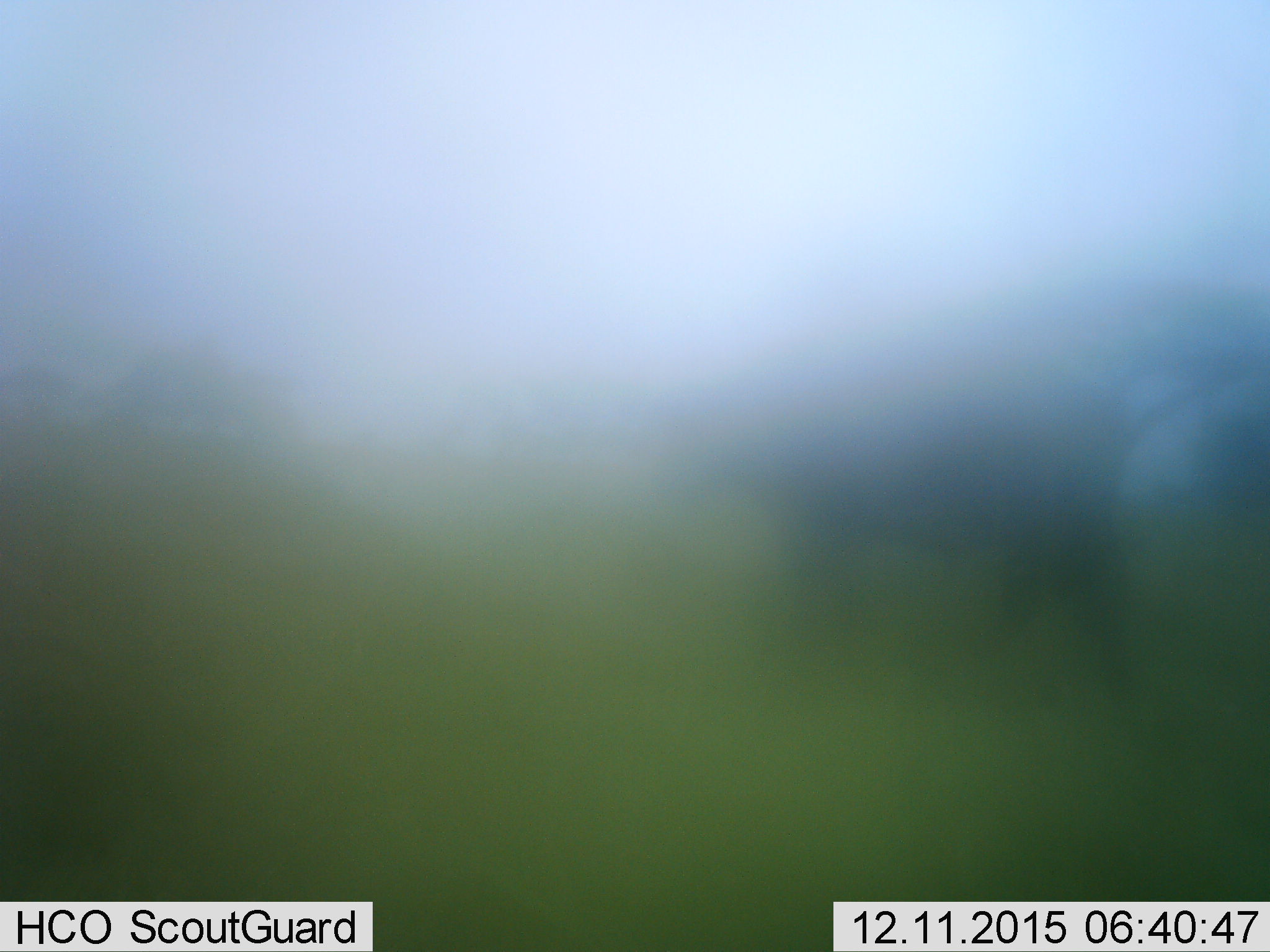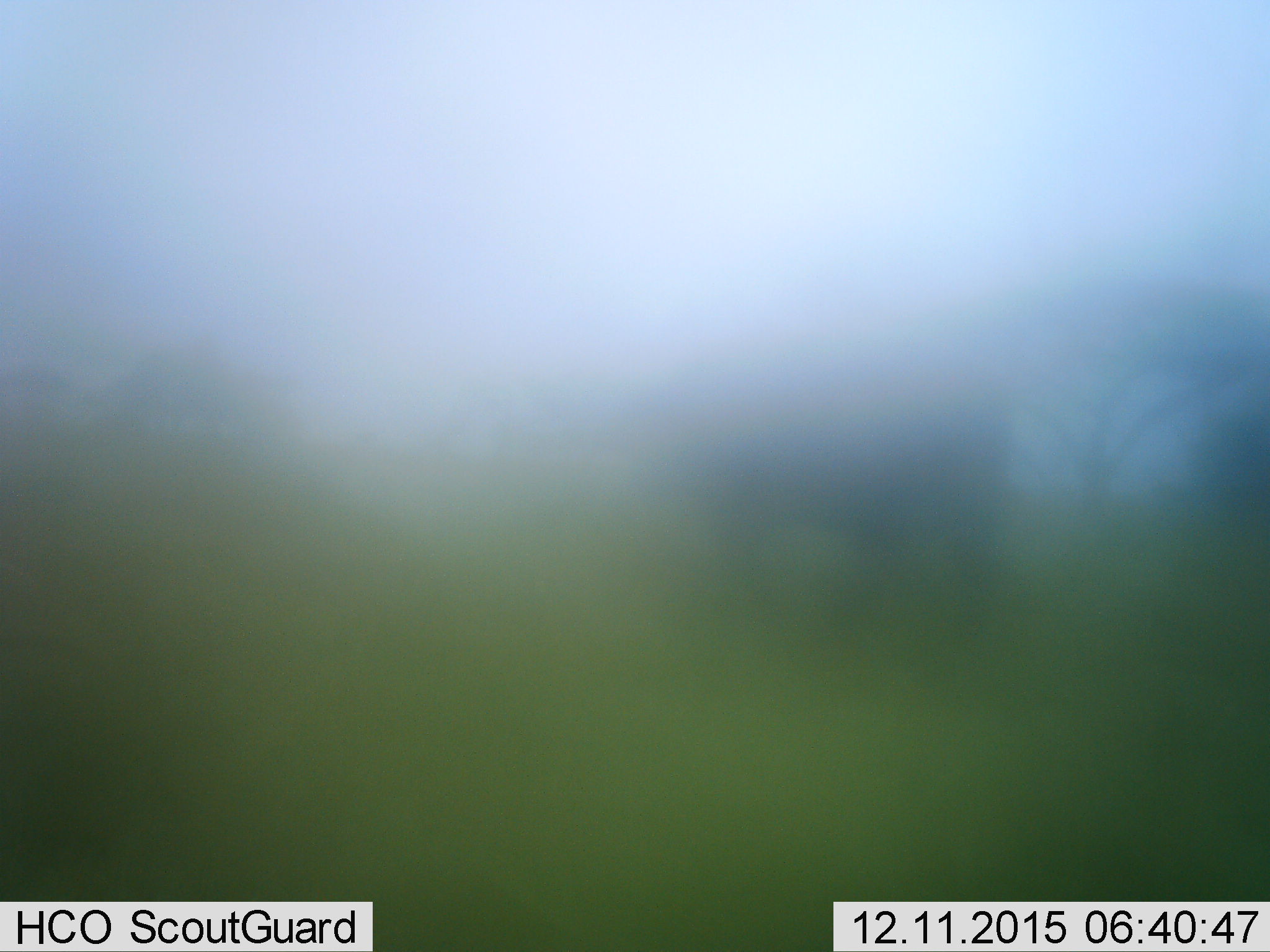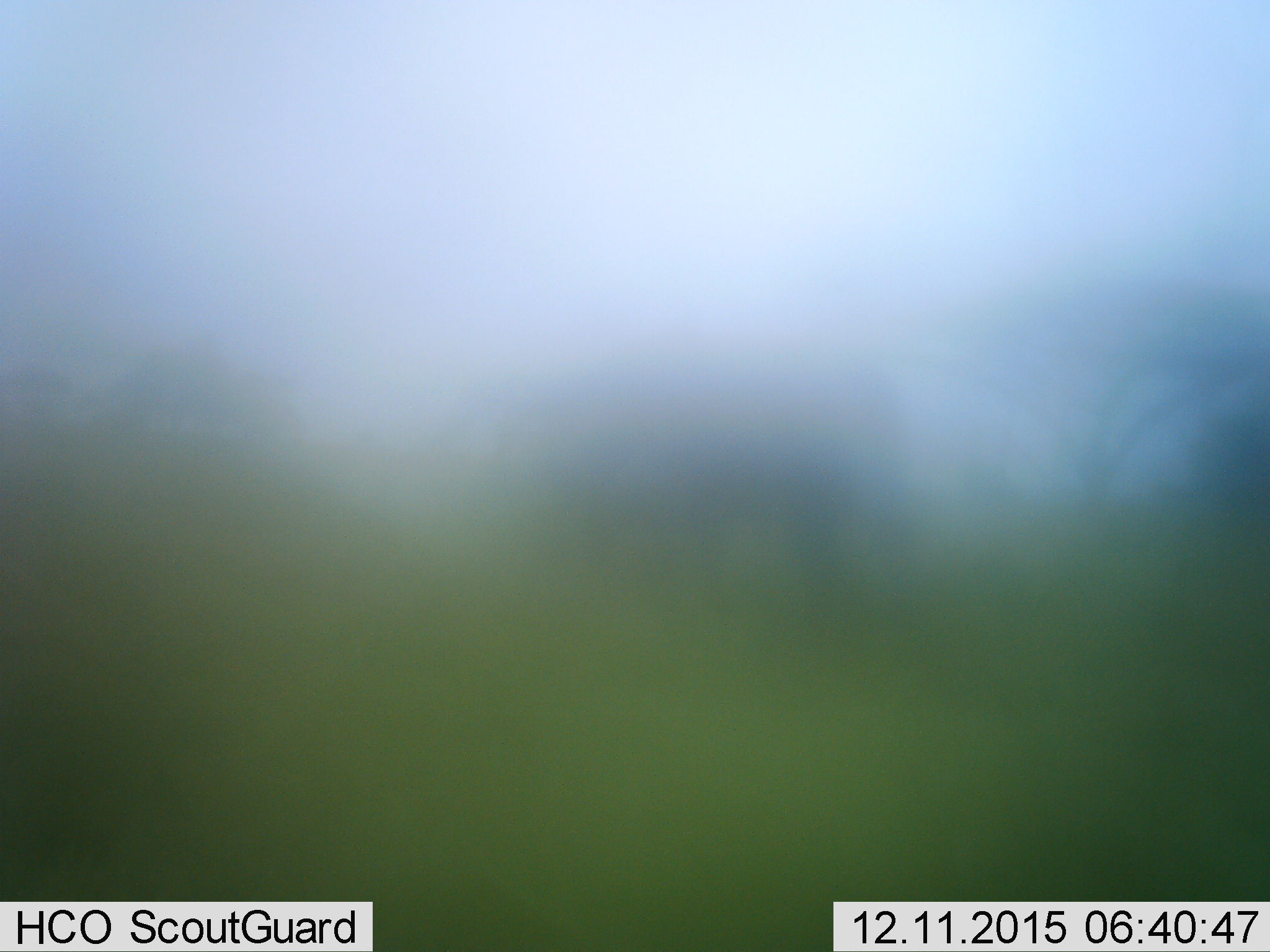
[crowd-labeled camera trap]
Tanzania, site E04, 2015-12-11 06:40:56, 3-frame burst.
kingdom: Animalia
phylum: Chordata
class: Mammalia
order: Artiodactyla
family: Bovidae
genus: Syncerus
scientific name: Syncerus caffer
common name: cape buffalo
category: buffalo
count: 1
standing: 0%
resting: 0%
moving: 100%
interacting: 0%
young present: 0%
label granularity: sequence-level